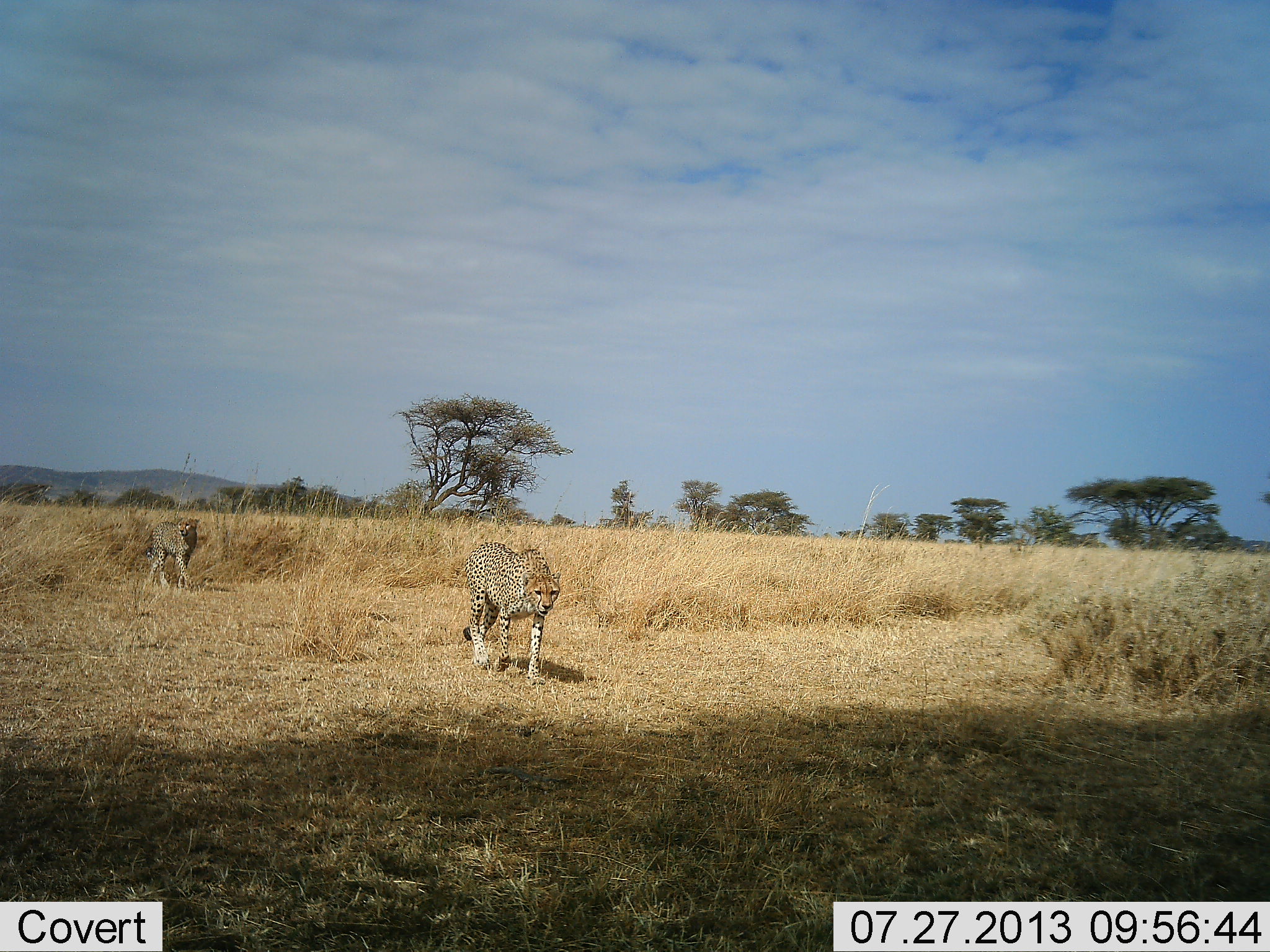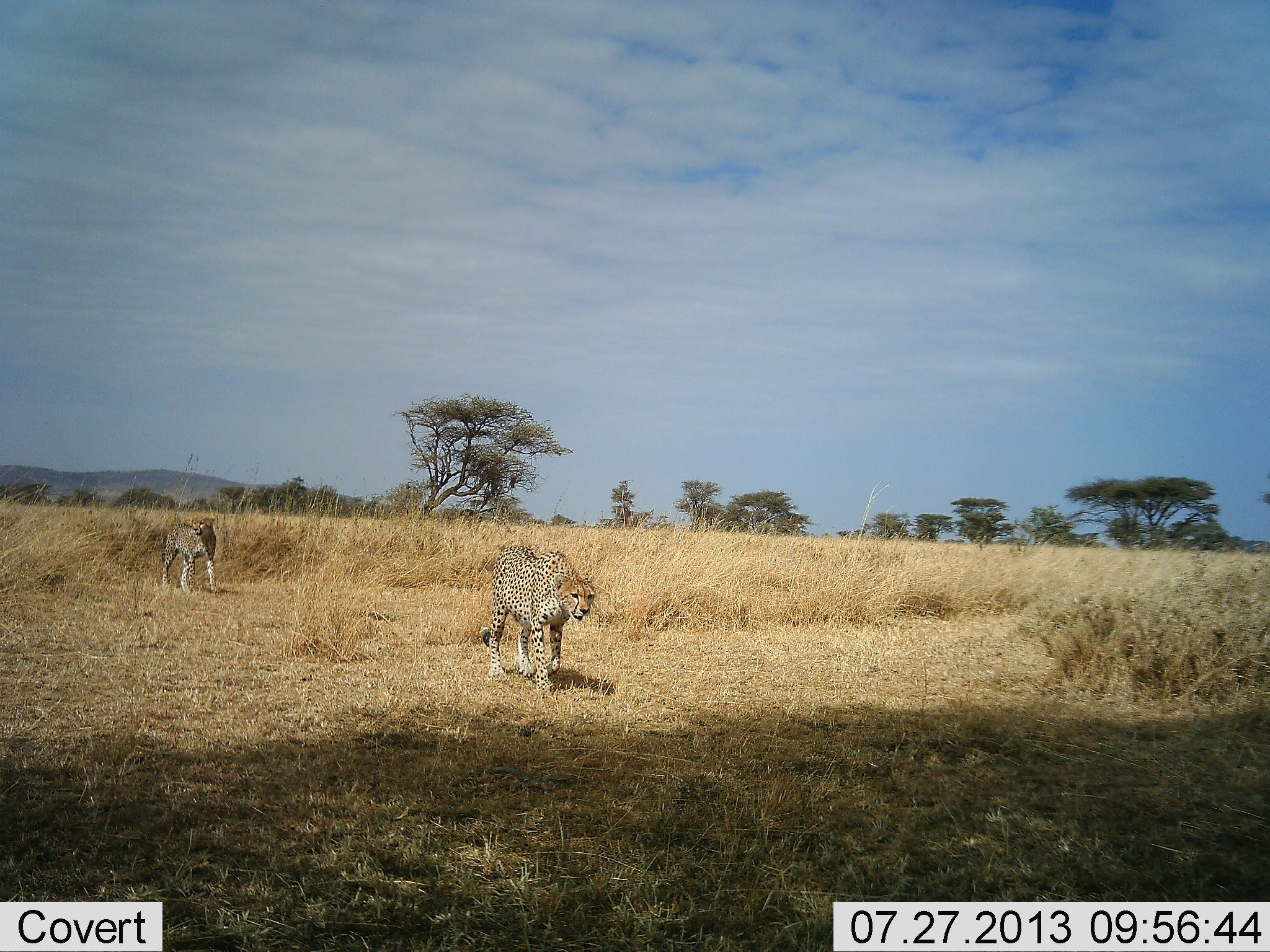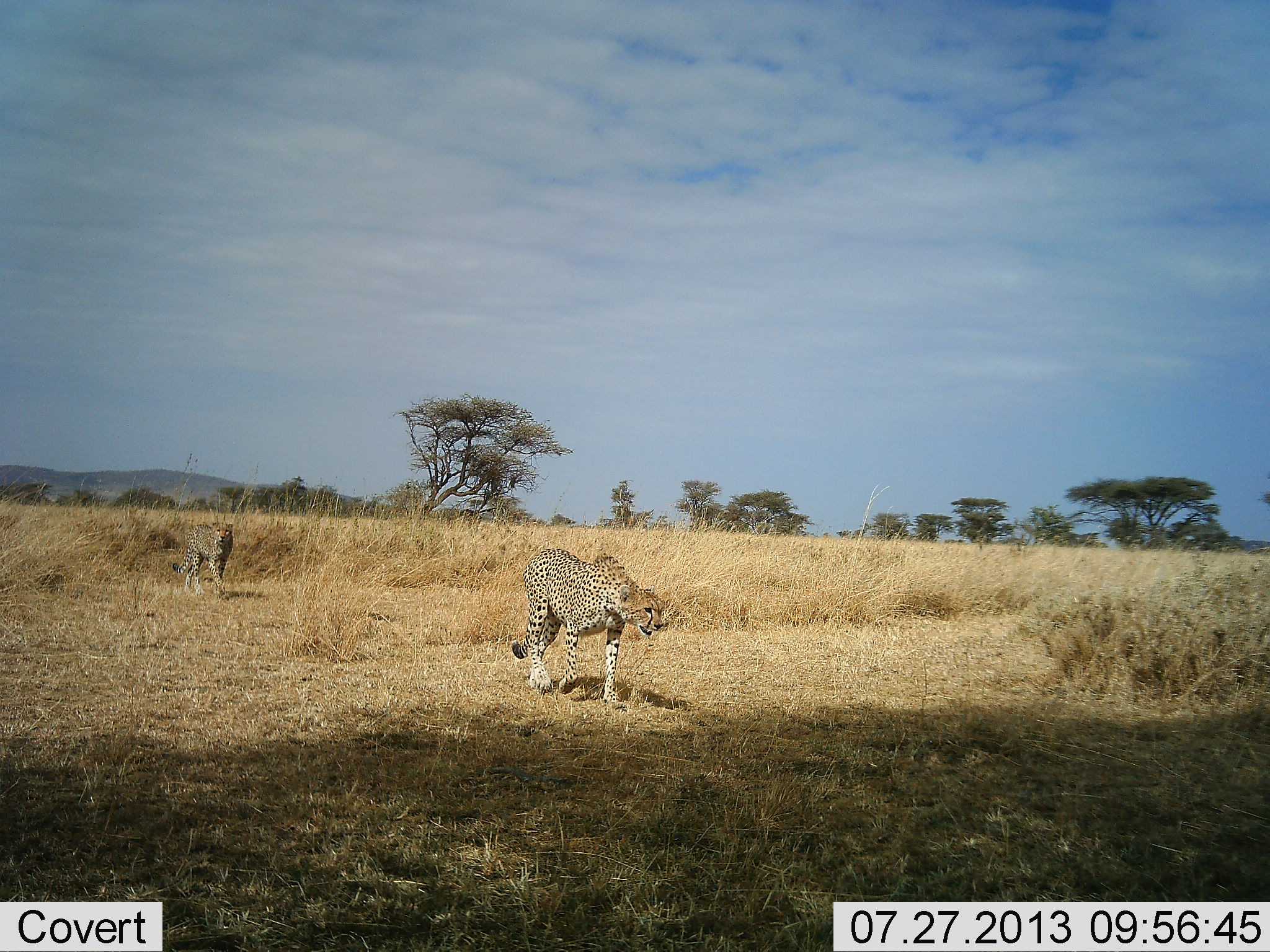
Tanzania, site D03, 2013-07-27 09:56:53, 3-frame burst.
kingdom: Animalia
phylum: Chordata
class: Mammalia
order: Carnivora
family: Felidae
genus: Acinonyx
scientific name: Acinonyx jubatus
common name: cheetah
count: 2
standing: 0%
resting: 0%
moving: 100%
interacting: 0%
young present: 0%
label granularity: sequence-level